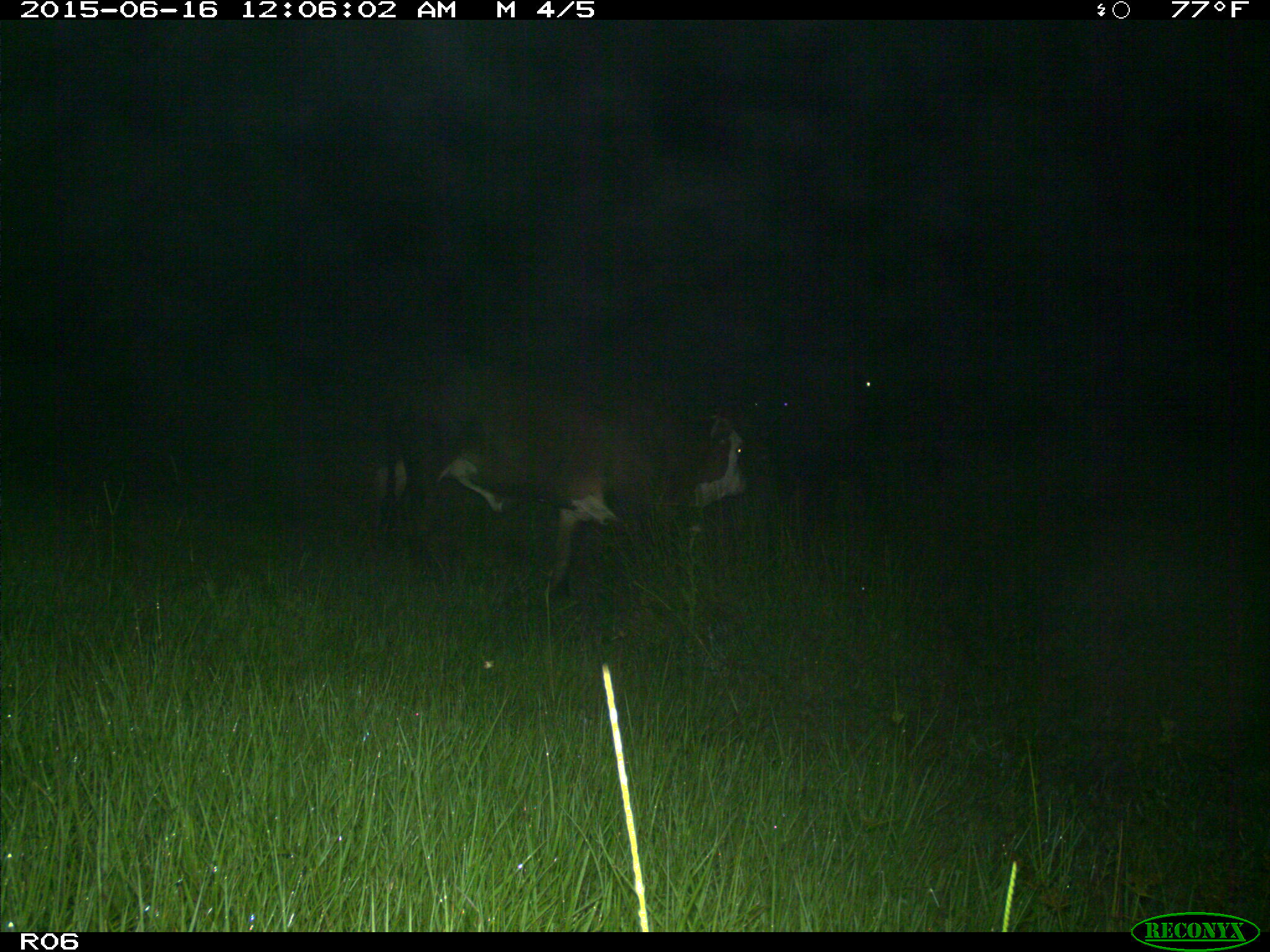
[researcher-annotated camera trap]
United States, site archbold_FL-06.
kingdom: Animalia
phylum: Chordata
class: Mammalia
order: Artiodactyla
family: Bovidae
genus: Bos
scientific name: Bos taurus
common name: domestic cow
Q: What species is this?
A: Bos taurus (domestic cow).